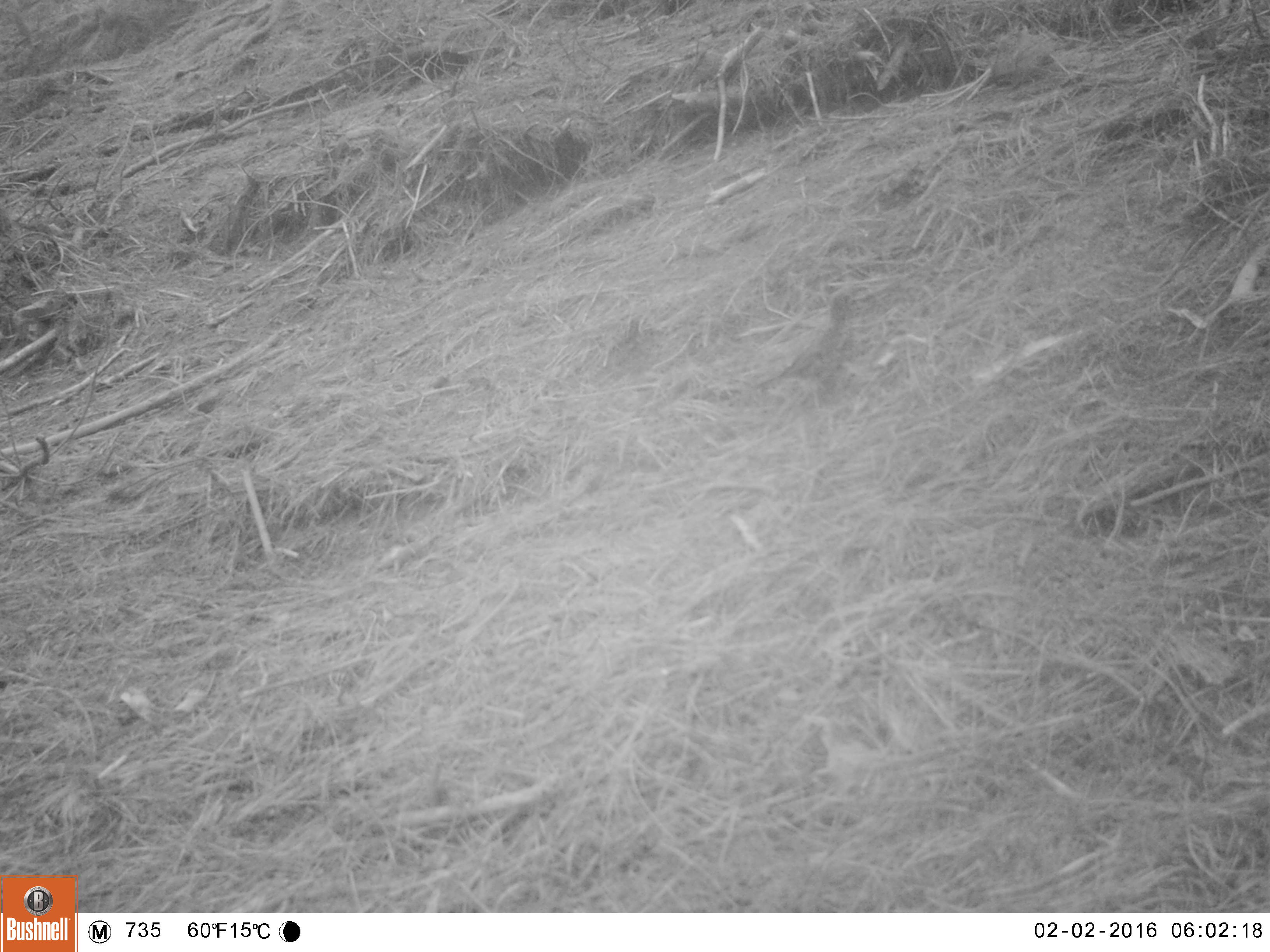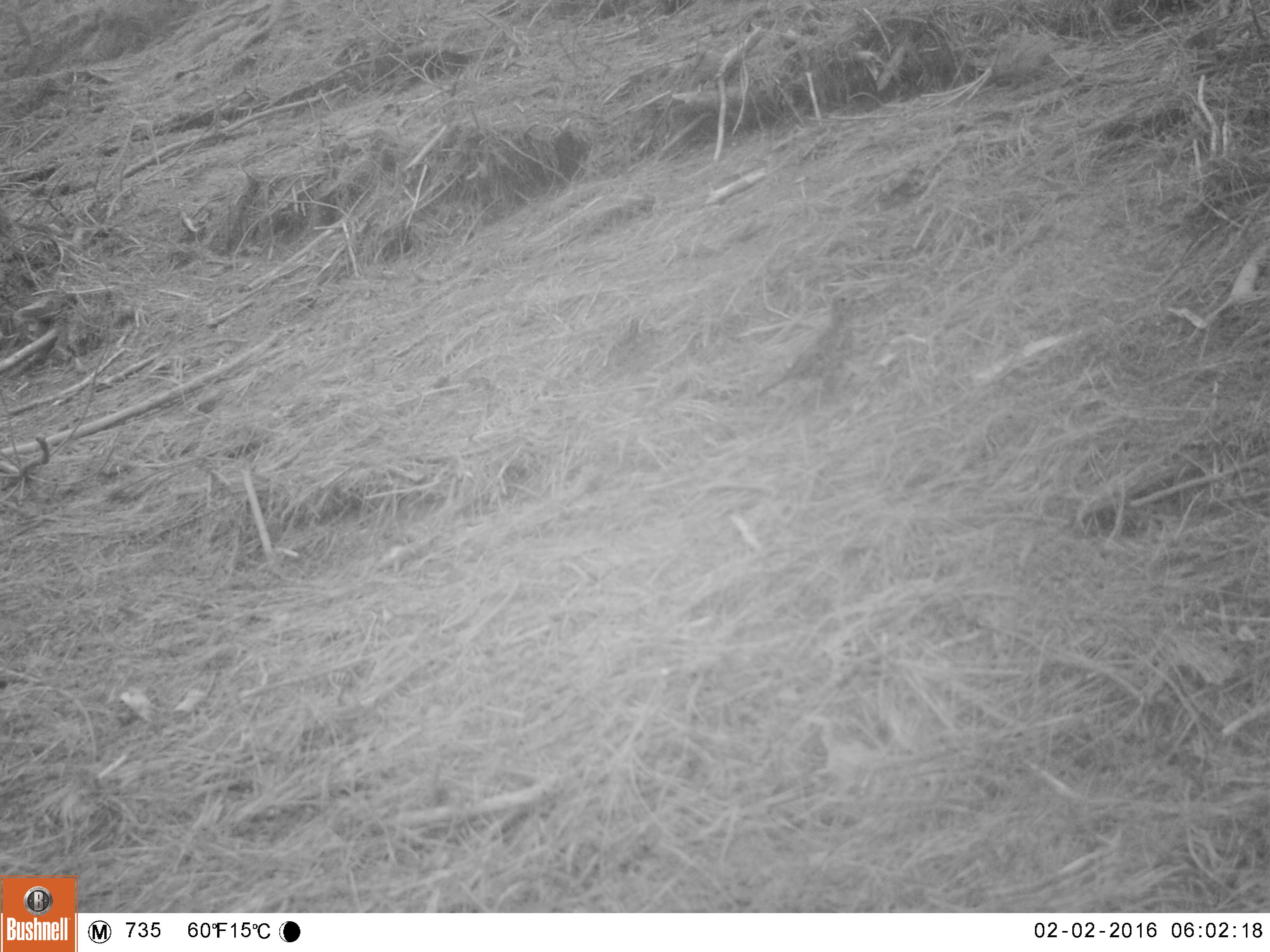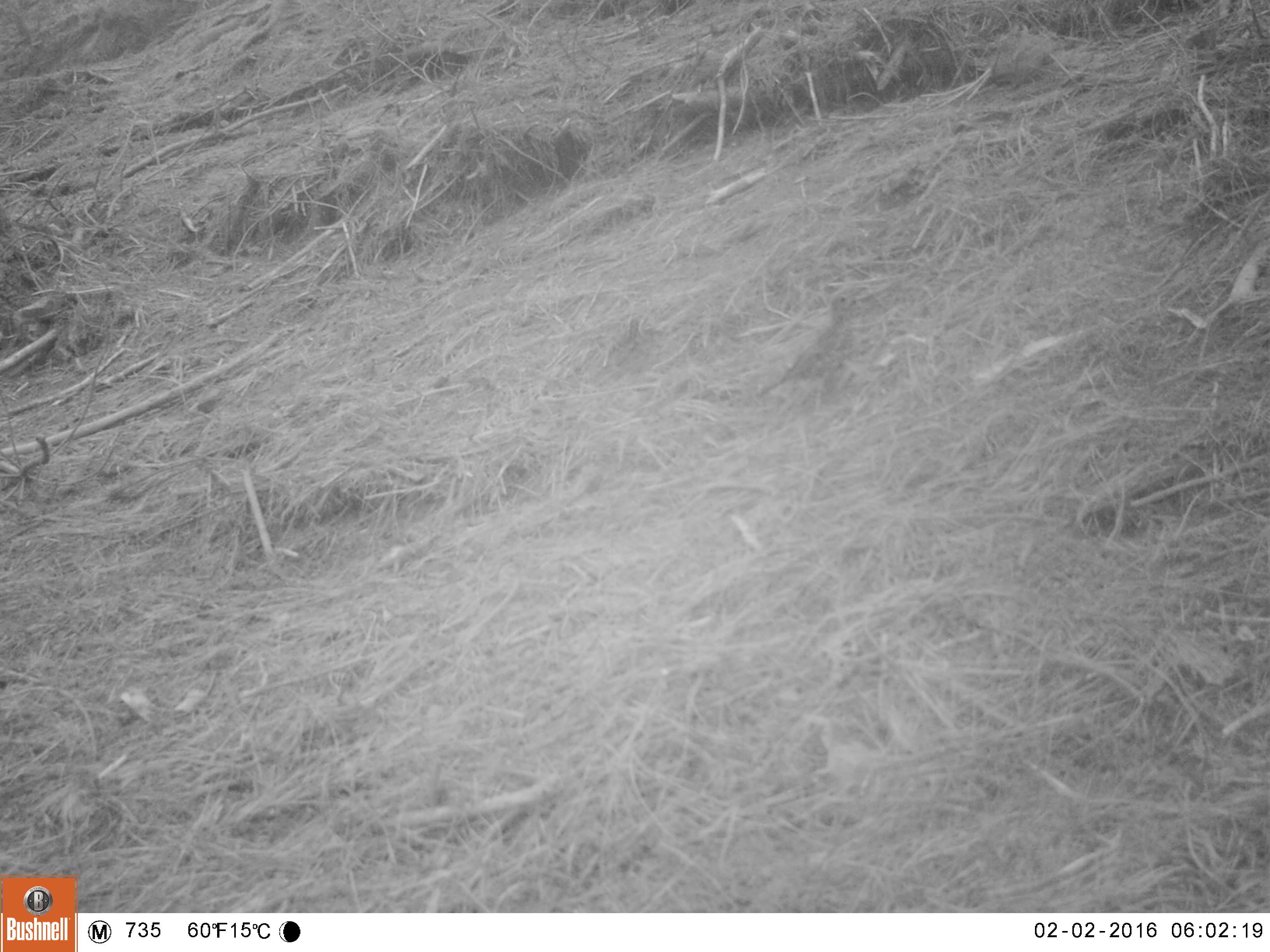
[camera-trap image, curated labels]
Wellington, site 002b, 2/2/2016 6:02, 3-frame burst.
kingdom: Animalia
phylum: Chordata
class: Aves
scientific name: Aves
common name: bird